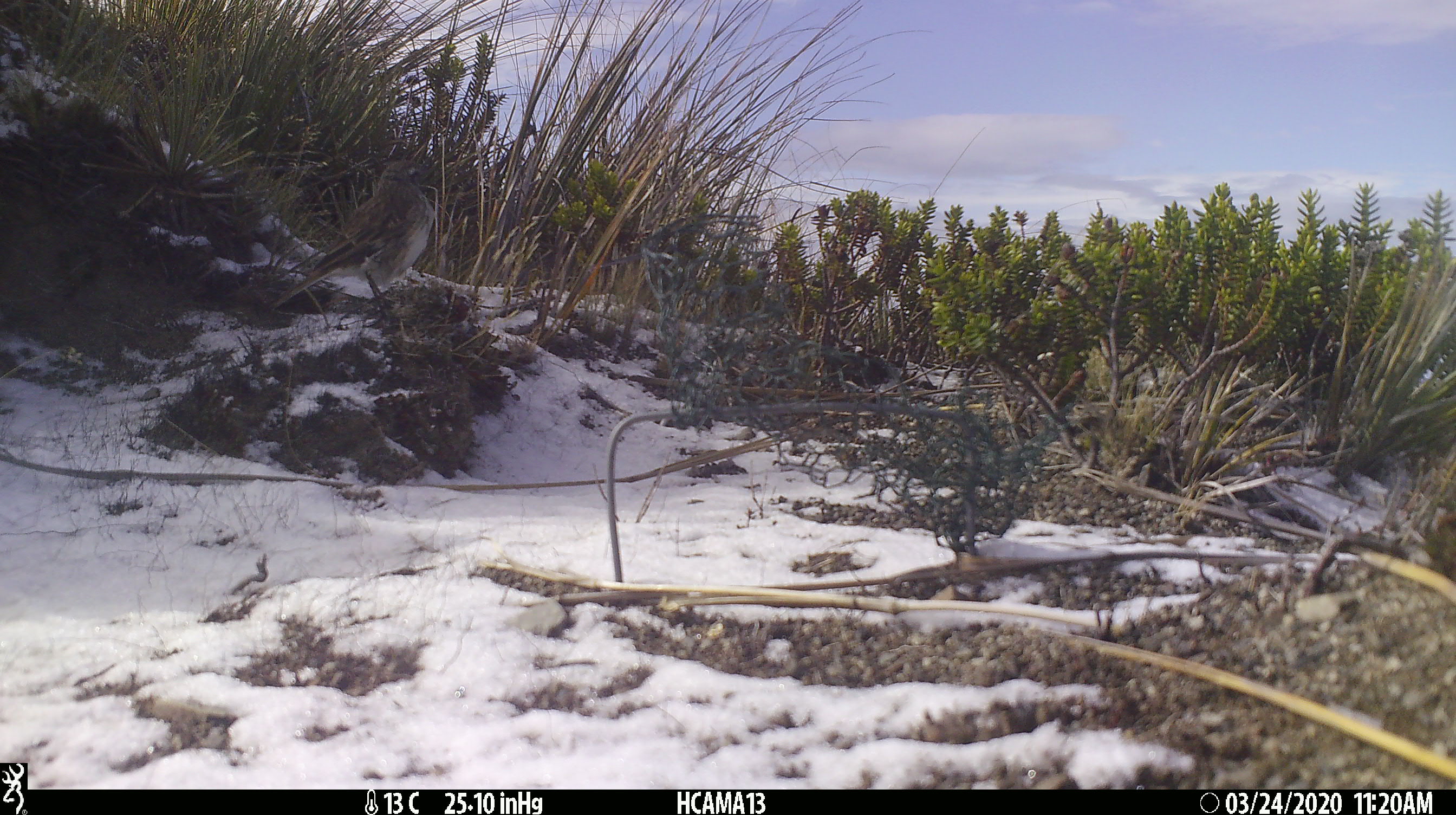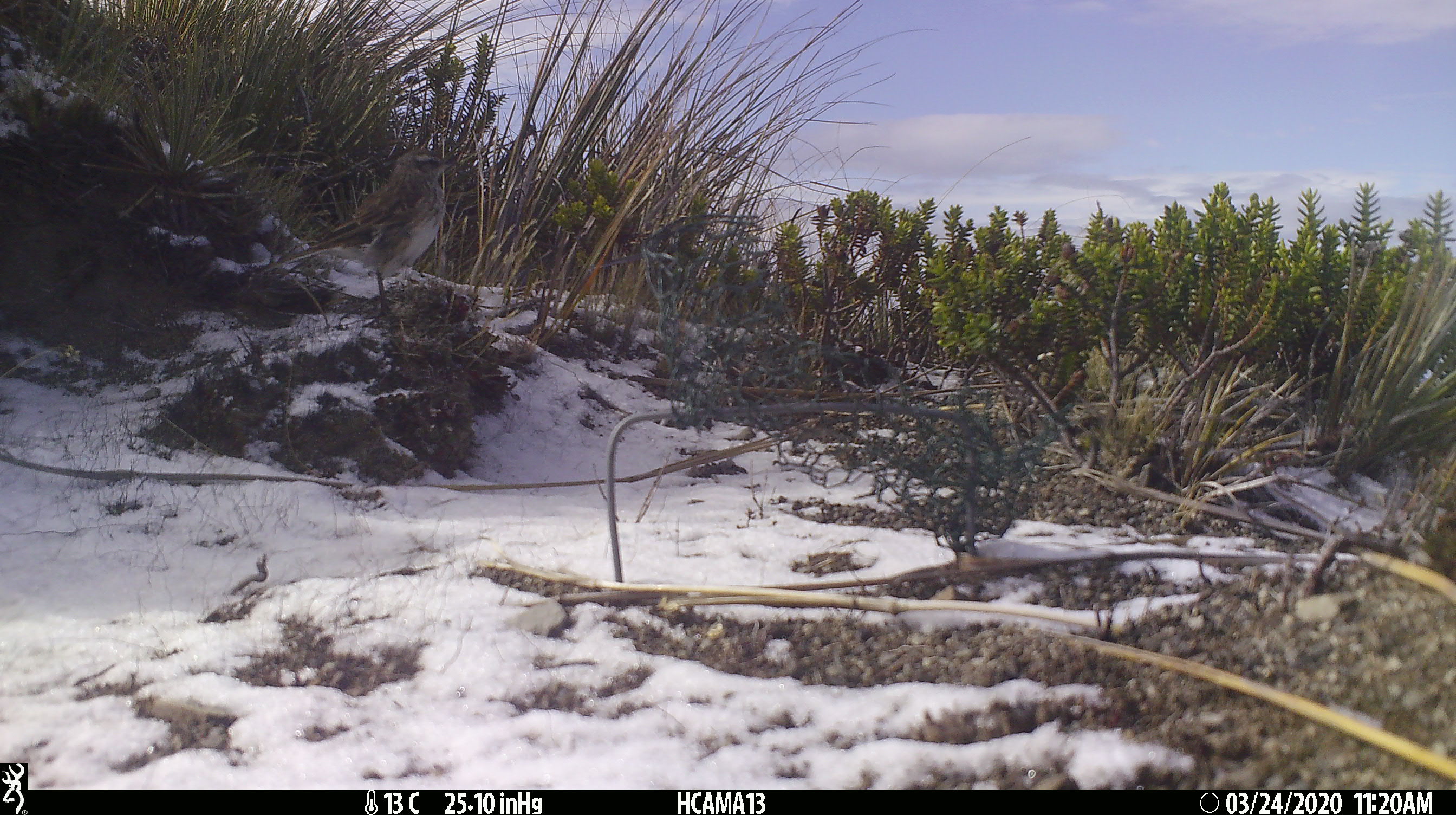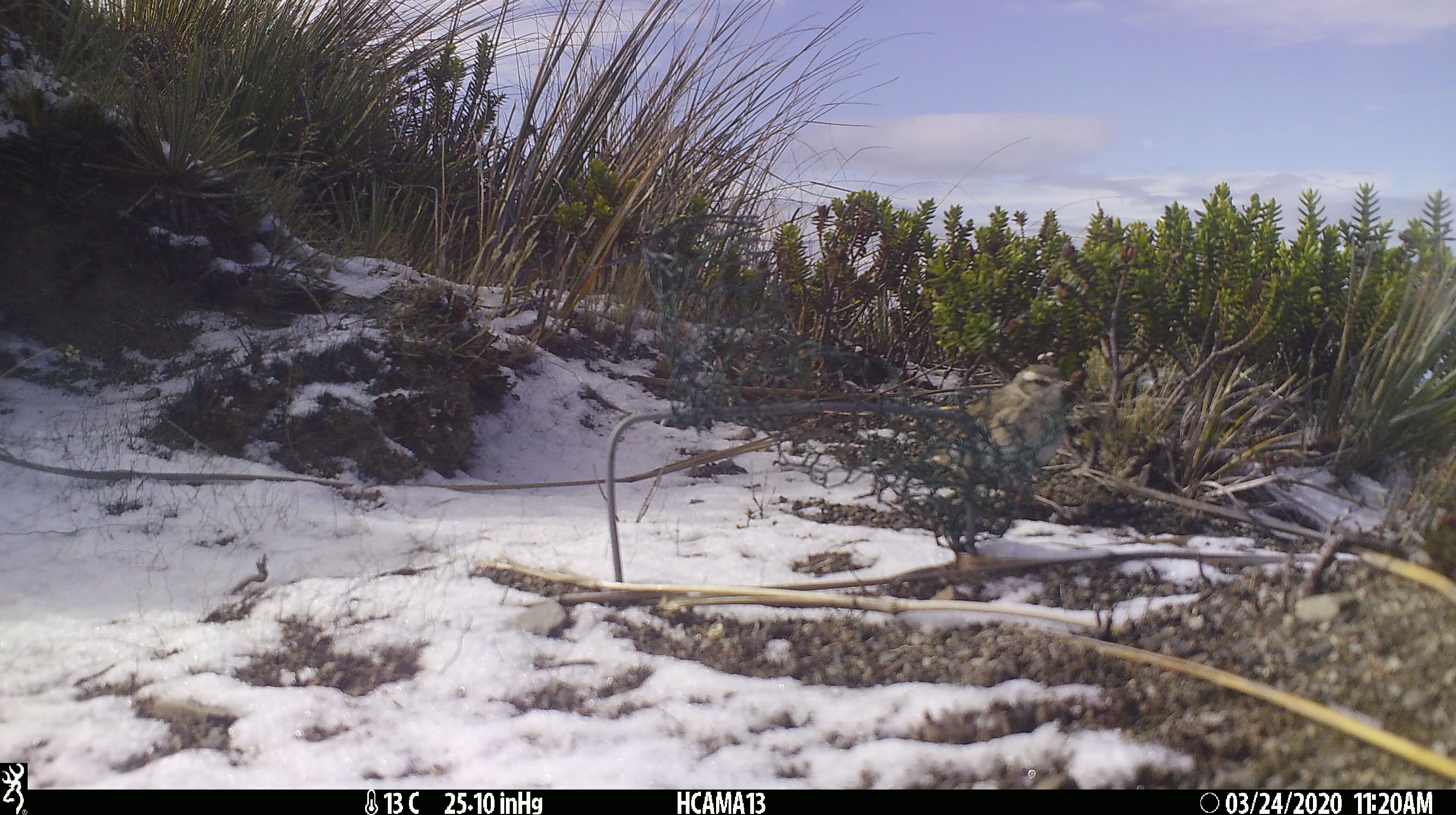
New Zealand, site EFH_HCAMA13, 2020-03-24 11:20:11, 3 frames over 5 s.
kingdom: Animalia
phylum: Chordata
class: Aves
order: Passeriformes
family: Motacillidae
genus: Anthus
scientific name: Anthus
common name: pipit